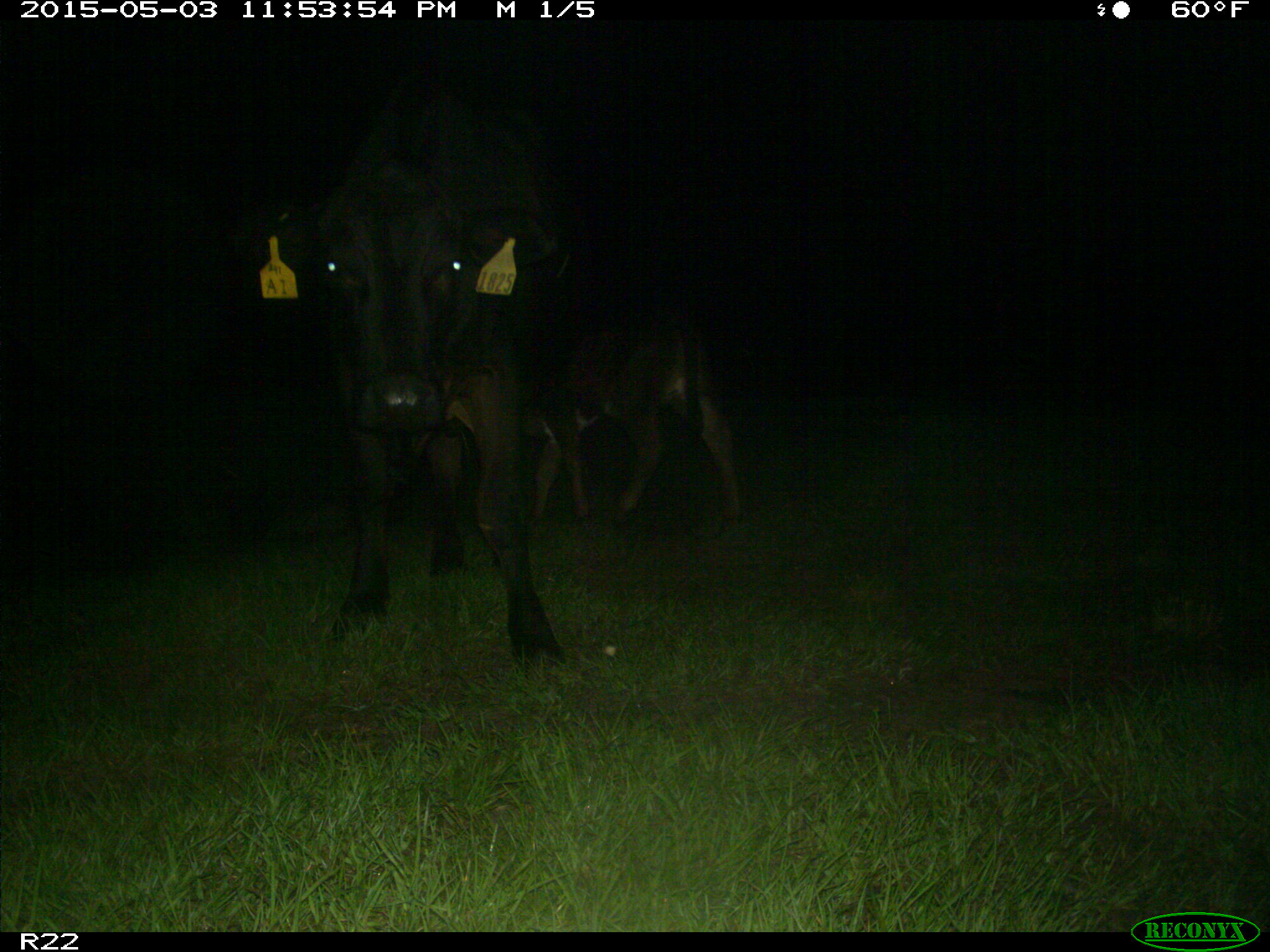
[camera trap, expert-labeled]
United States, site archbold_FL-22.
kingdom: Animalia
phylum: Chordata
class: Mammalia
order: Artiodactyla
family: Bovidae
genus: Bos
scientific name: Bos taurus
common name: domestic cow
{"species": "Bos taurus (domestic cow)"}